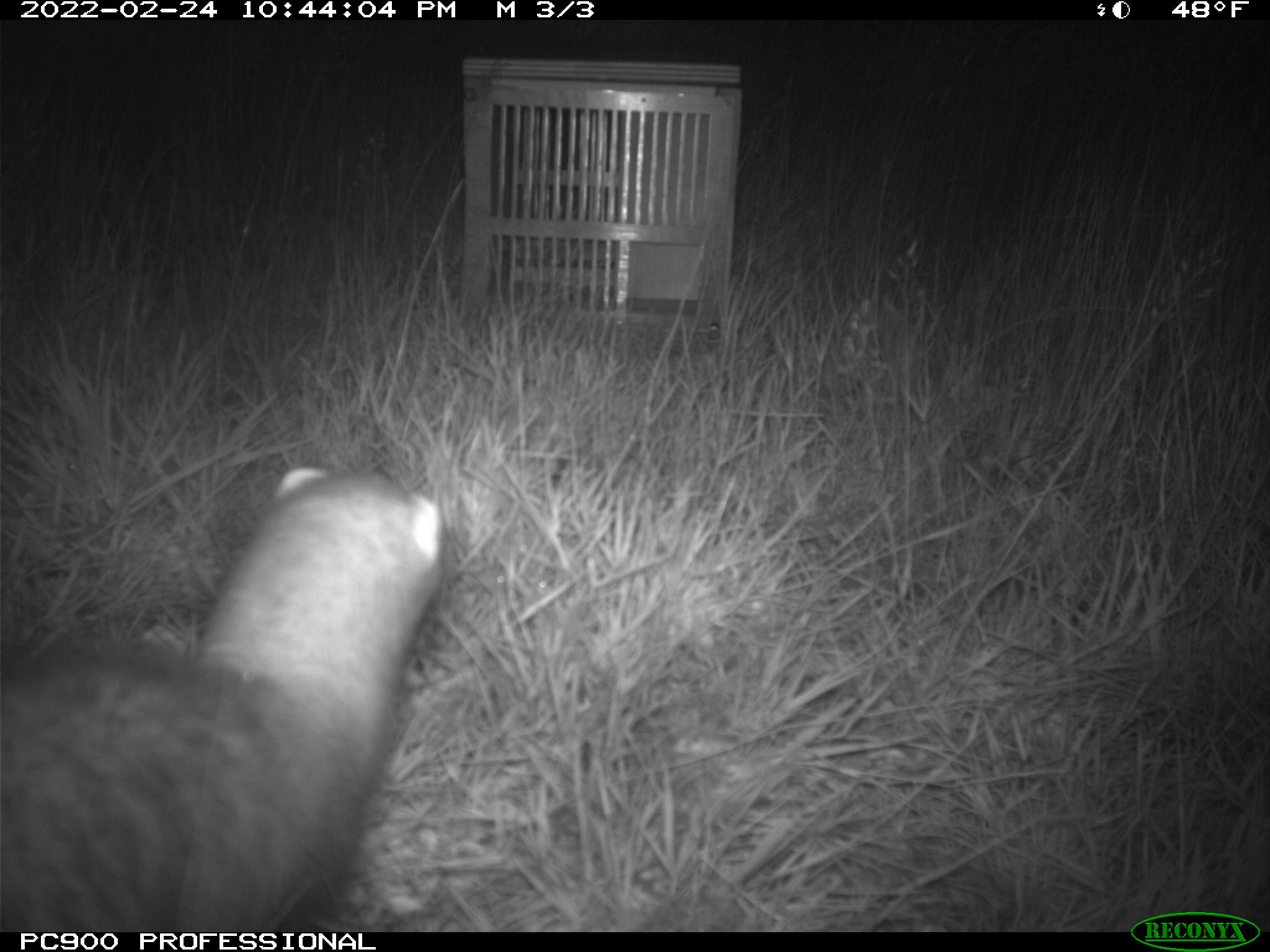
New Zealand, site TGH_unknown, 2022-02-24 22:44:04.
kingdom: Animalia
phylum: Chordata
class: Mammalia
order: Carnivora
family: Mustelidae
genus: Mustela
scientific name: Mustela furo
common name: ferret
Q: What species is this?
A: Ferret (Mustela furo).